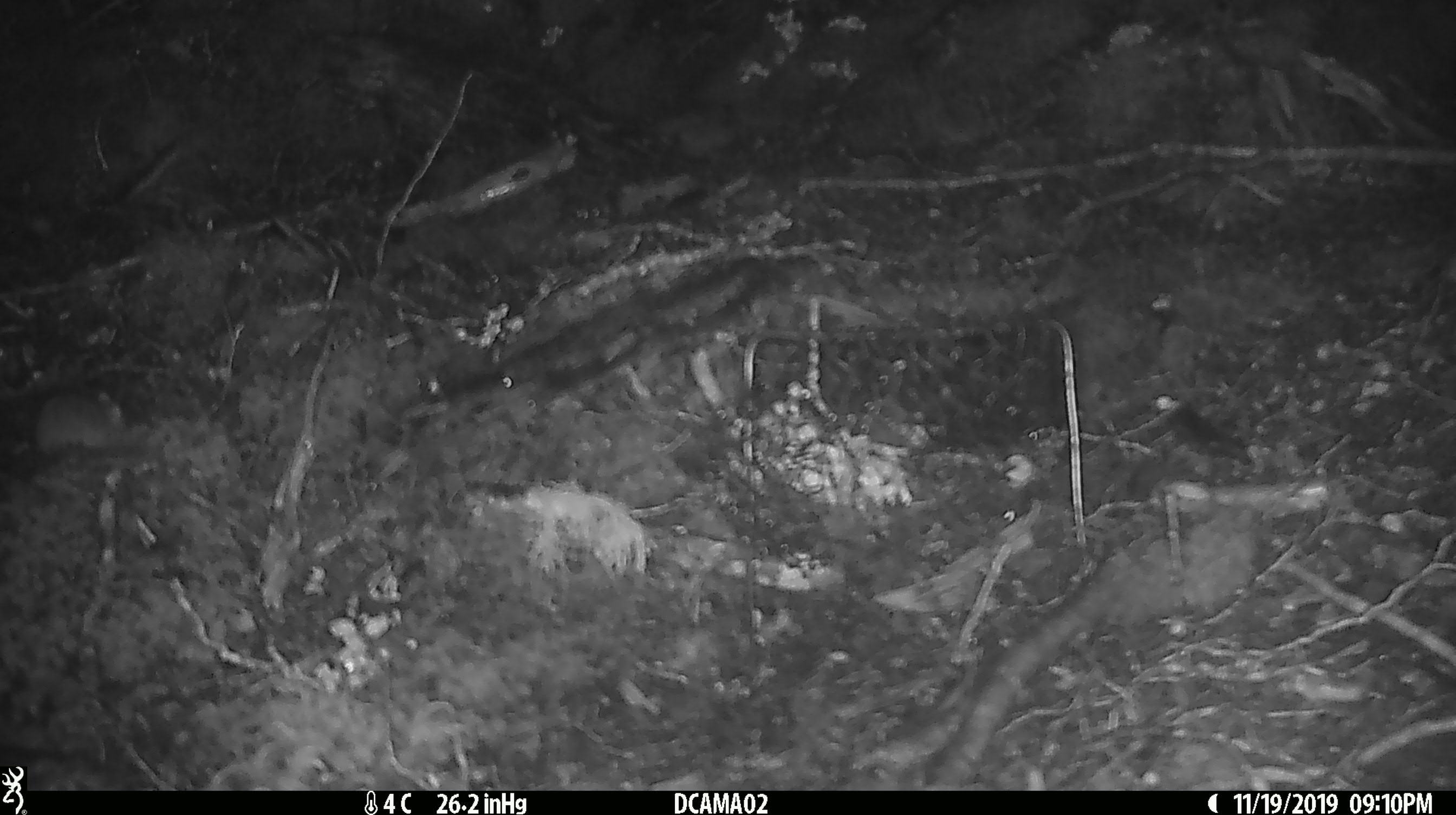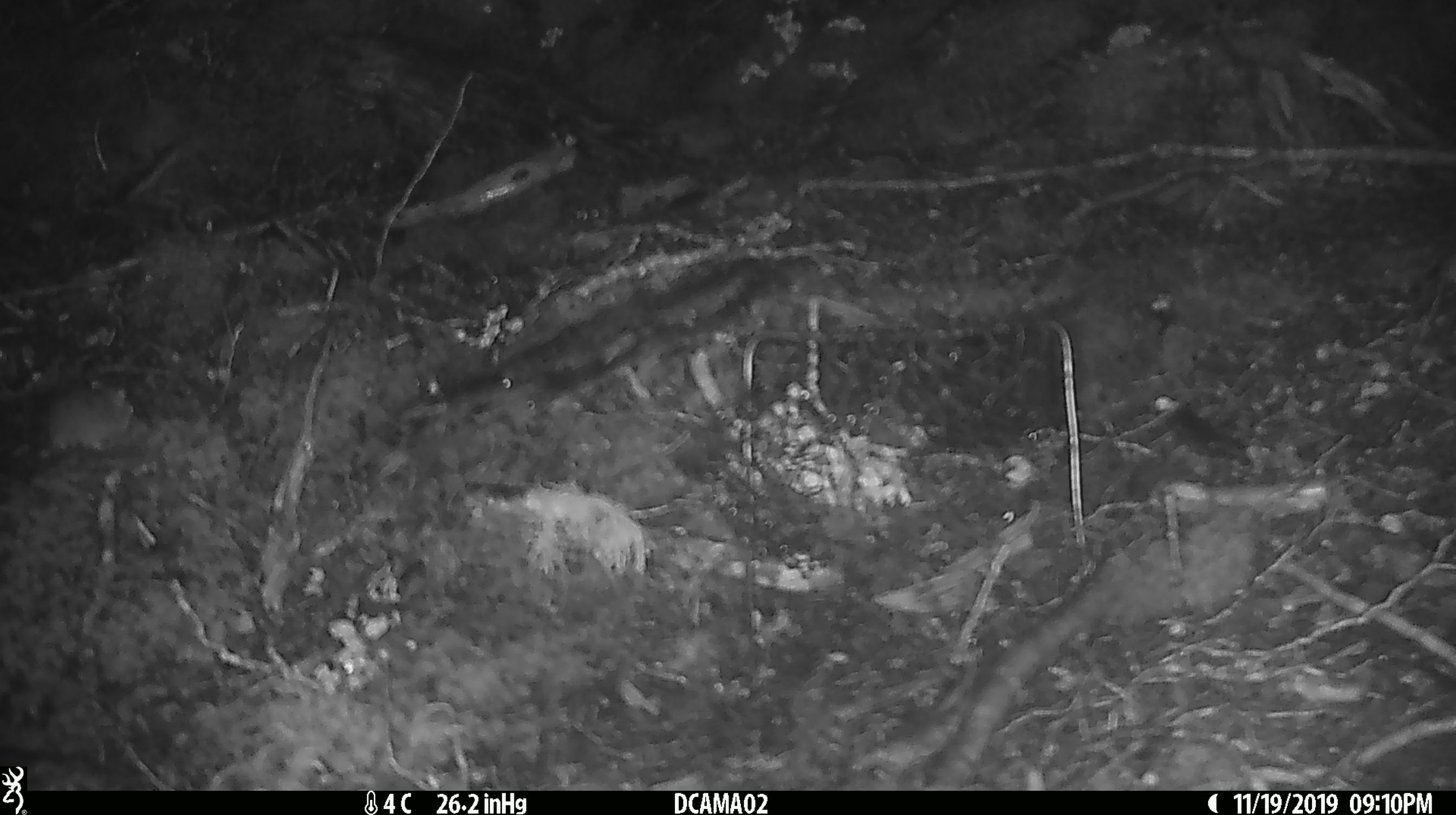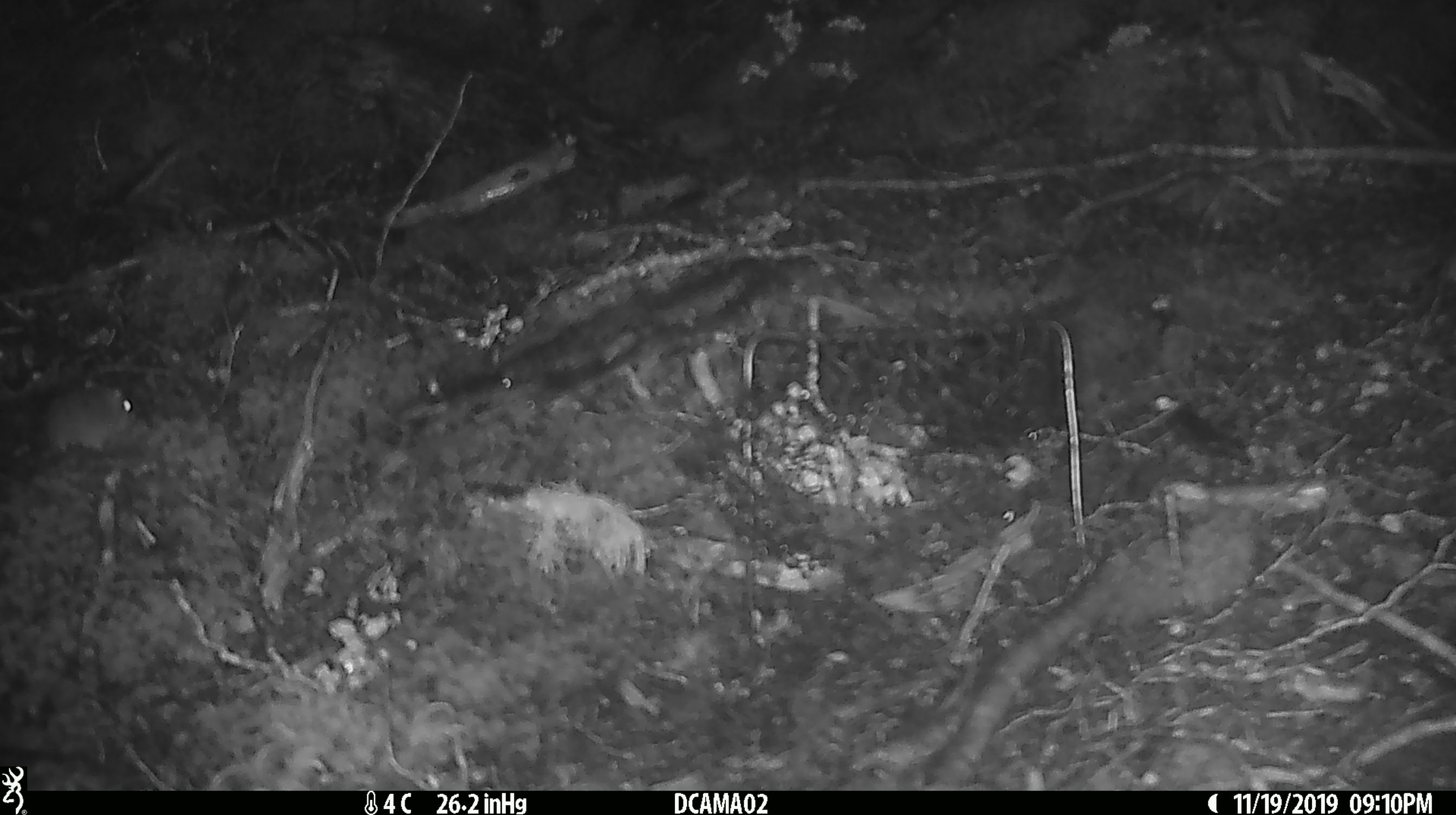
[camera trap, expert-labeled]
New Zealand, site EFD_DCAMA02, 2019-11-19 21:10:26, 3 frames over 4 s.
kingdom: Animalia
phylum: Chordata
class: Mammalia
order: Rodentia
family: Muridae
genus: Mus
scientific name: Mus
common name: mouse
Mouse (Mus).